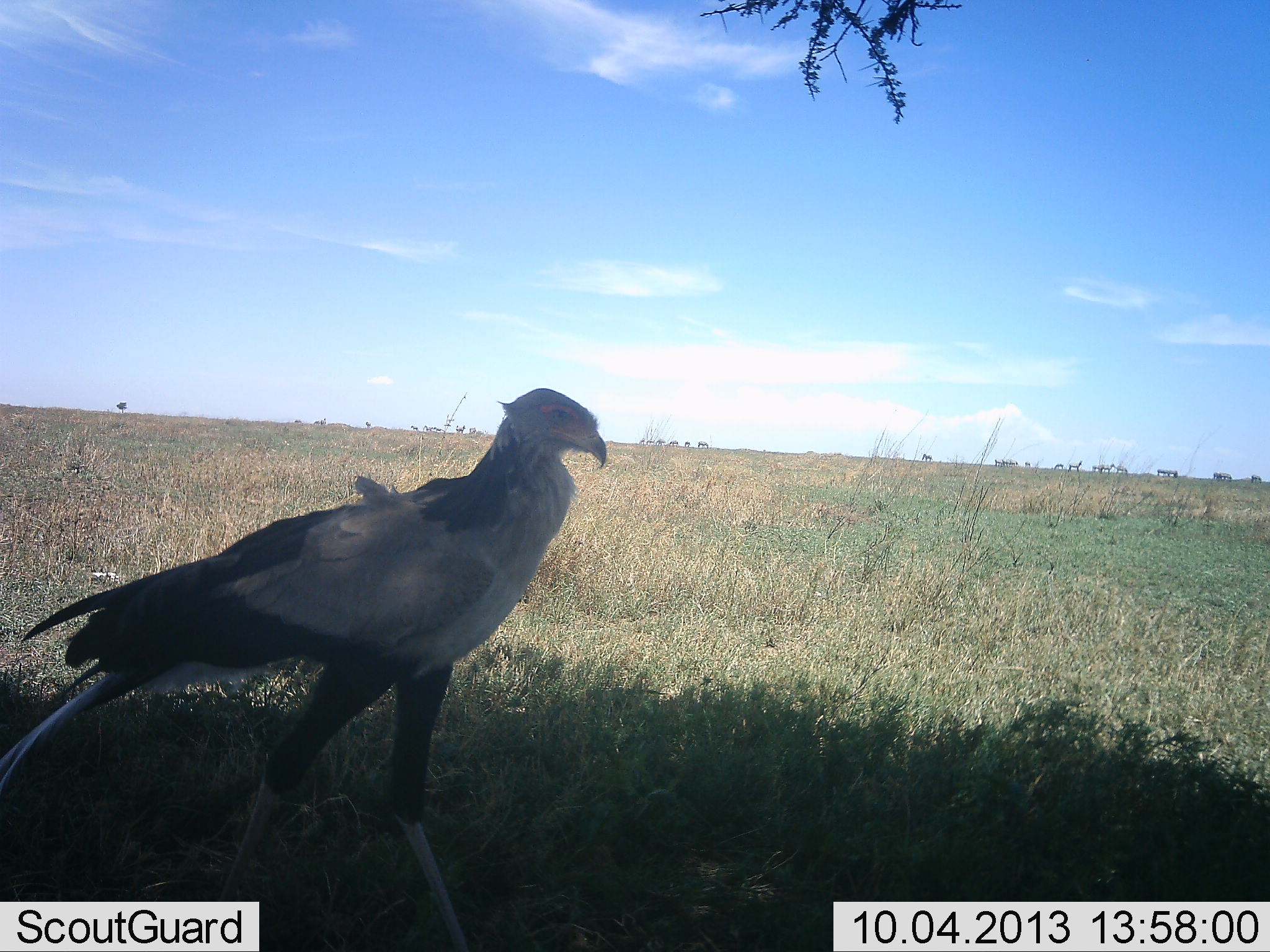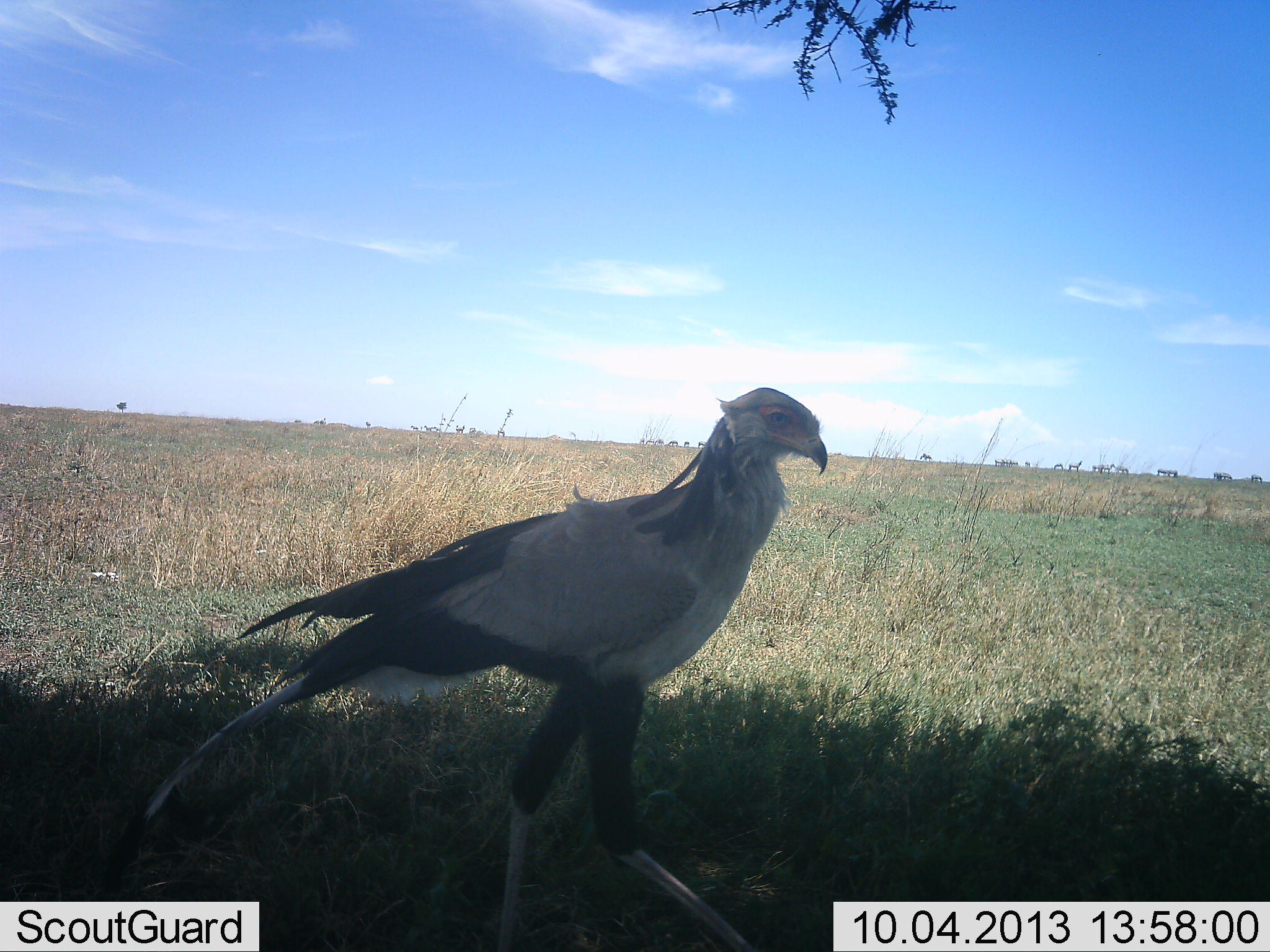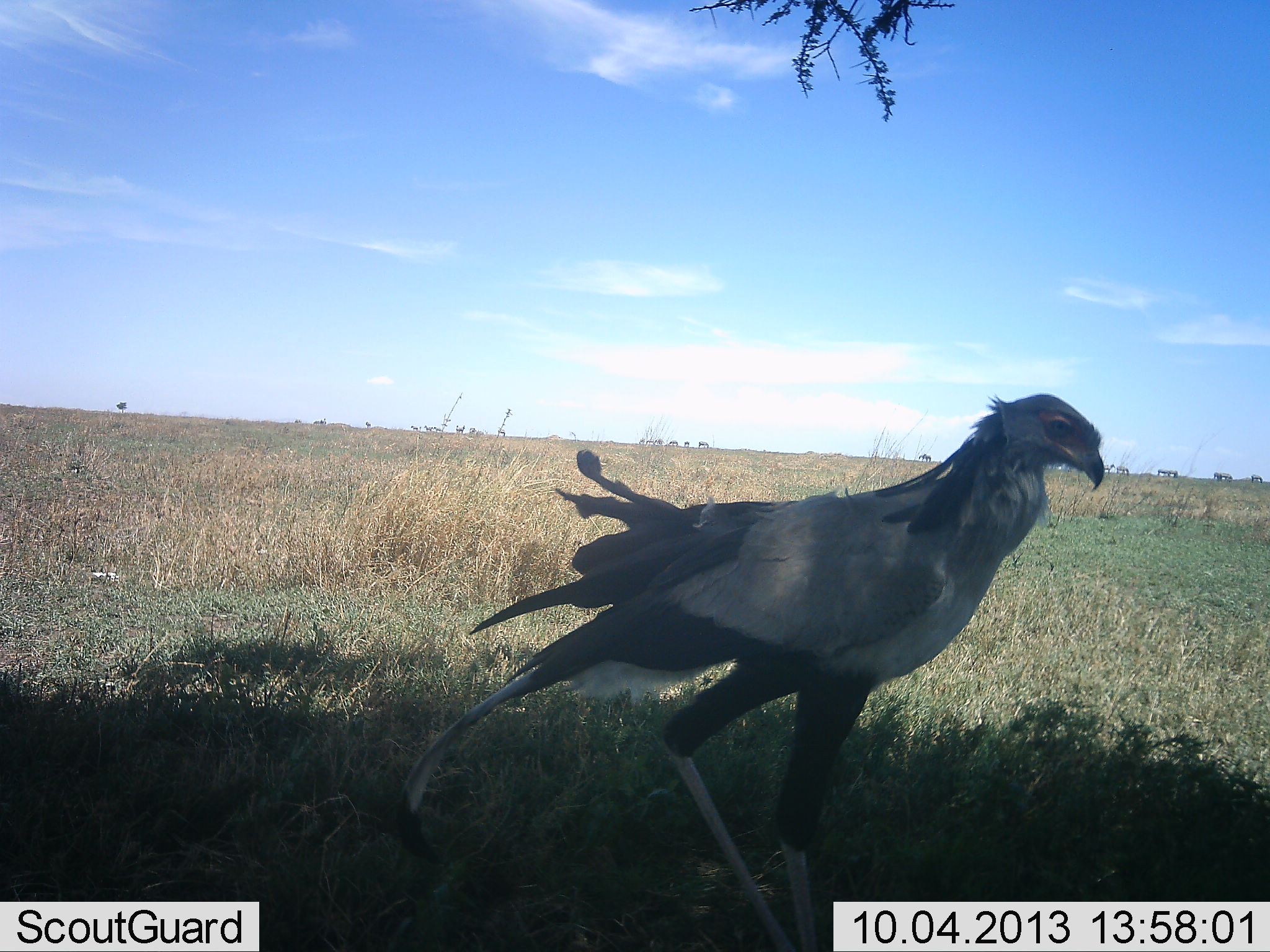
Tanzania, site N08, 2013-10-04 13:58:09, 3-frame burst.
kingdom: Animalia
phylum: Chordata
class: Aves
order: Accipitriformes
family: Sagittariidae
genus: Sagittarius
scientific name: Sagittarius serpentarius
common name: secretary bird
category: secretarybird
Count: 1.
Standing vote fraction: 13%.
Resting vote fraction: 0%.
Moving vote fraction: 87%.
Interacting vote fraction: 0%.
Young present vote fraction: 0%.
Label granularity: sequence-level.